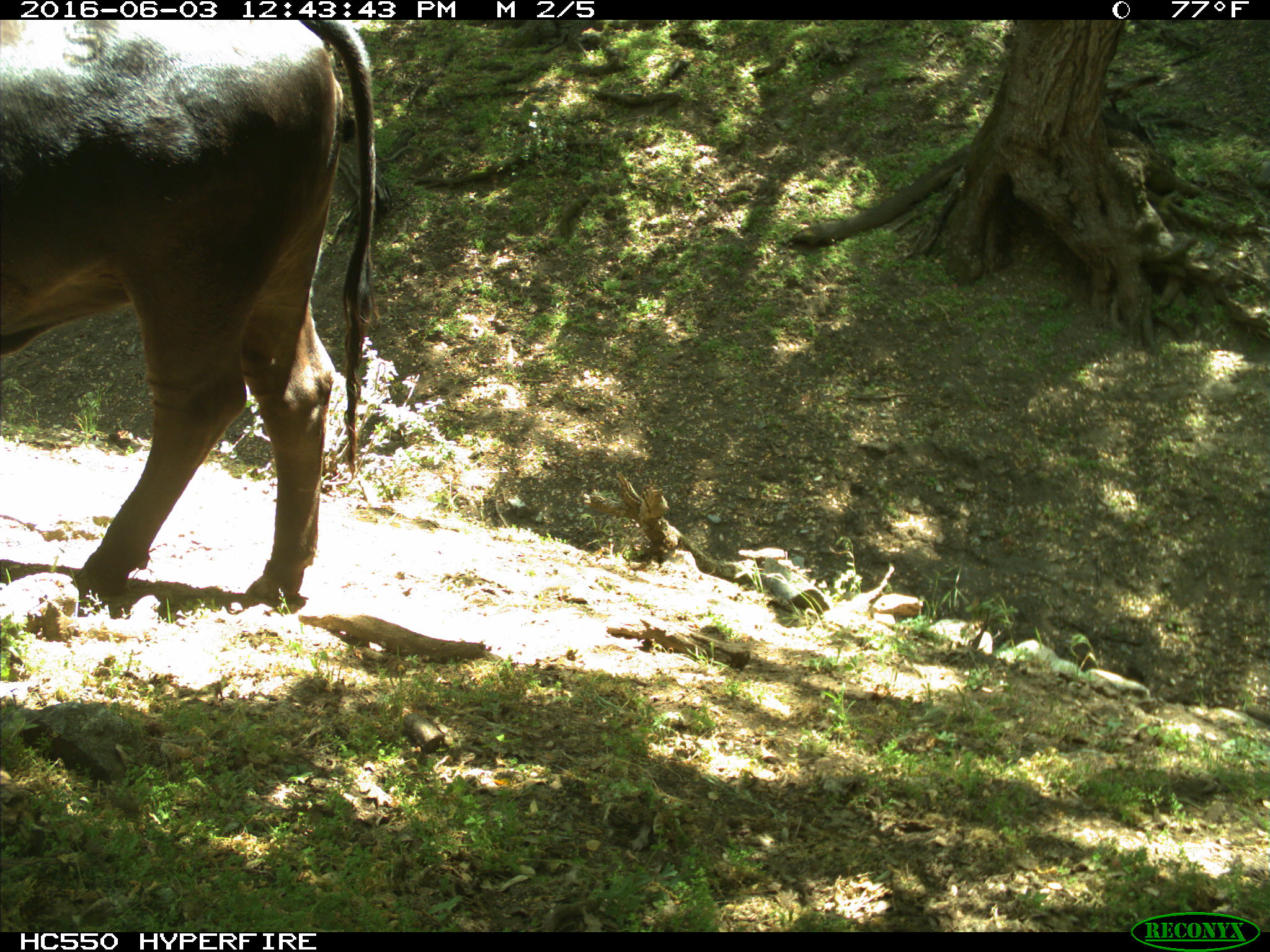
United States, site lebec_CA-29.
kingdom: Animalia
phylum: Chordata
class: Mammalia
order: Artiodactyla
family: Bovidae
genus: Bos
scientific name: Bos taurus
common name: domestic cow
Bos taurus (domestic cow).